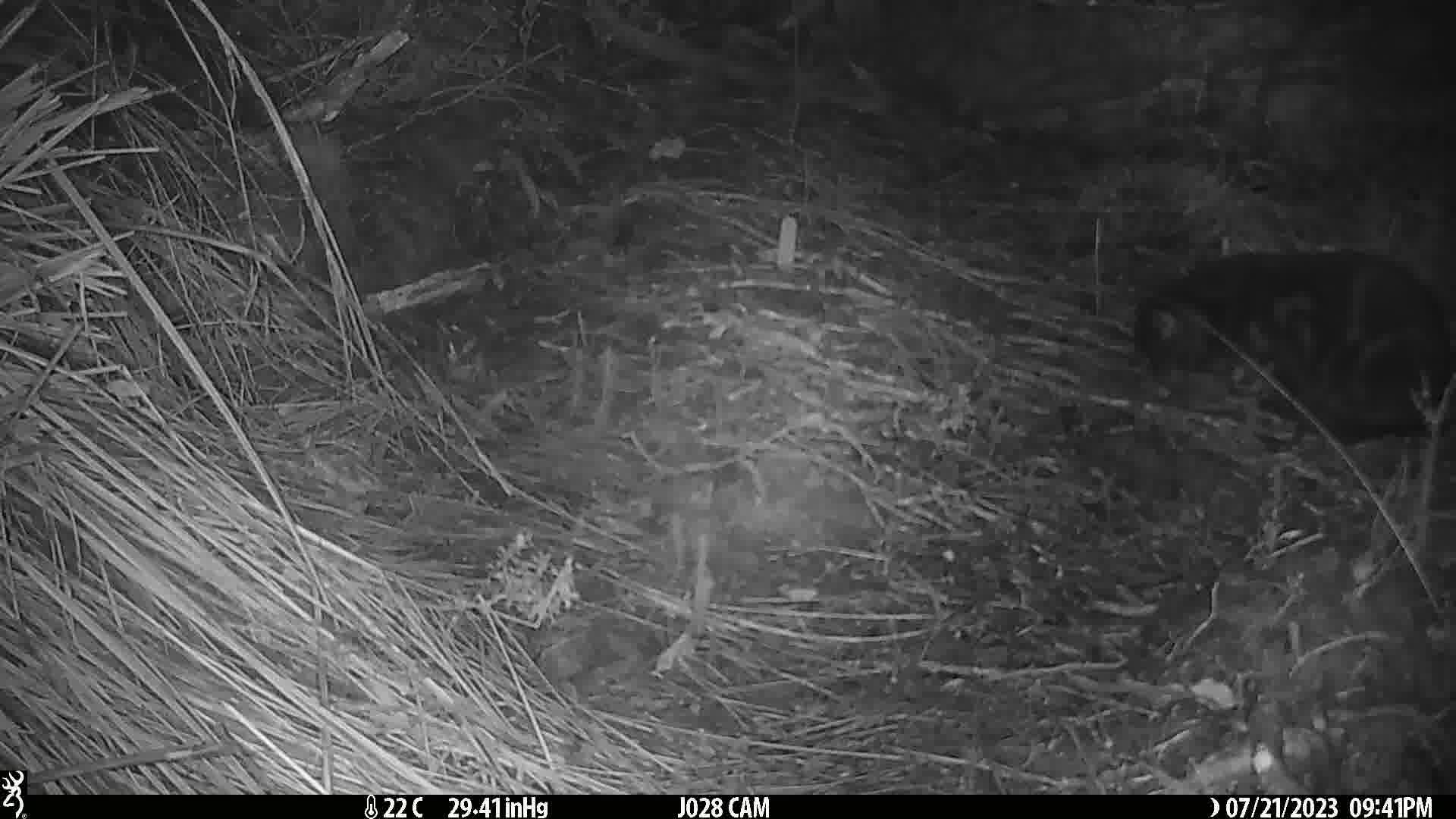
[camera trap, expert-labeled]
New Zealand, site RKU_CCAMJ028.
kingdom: Animalia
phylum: Chordata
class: Mammalia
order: Carnivora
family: Felidae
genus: Felis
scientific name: Felis catus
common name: domestic cat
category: cat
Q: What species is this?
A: Cat (domestic cat) (Felis catus).